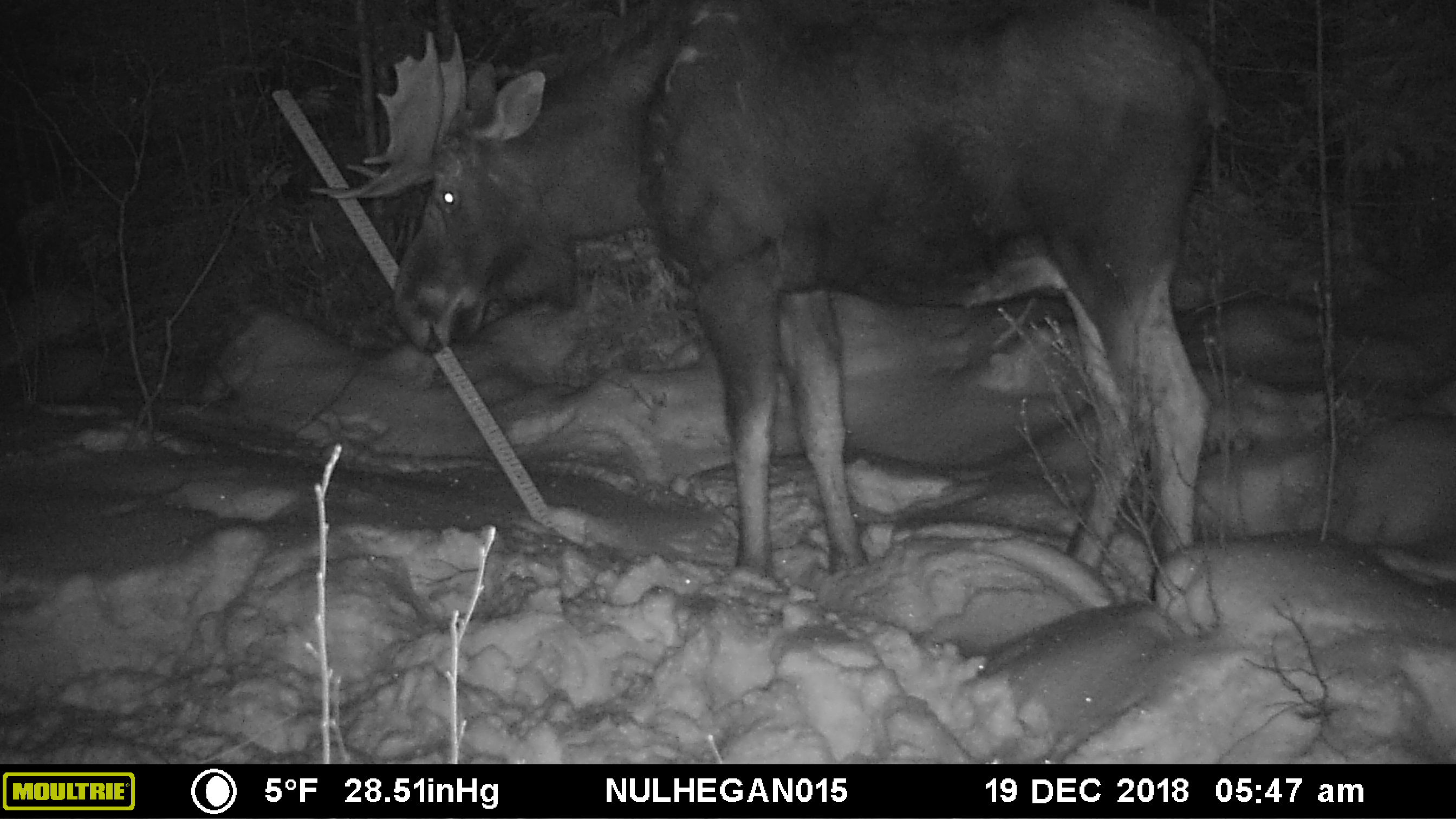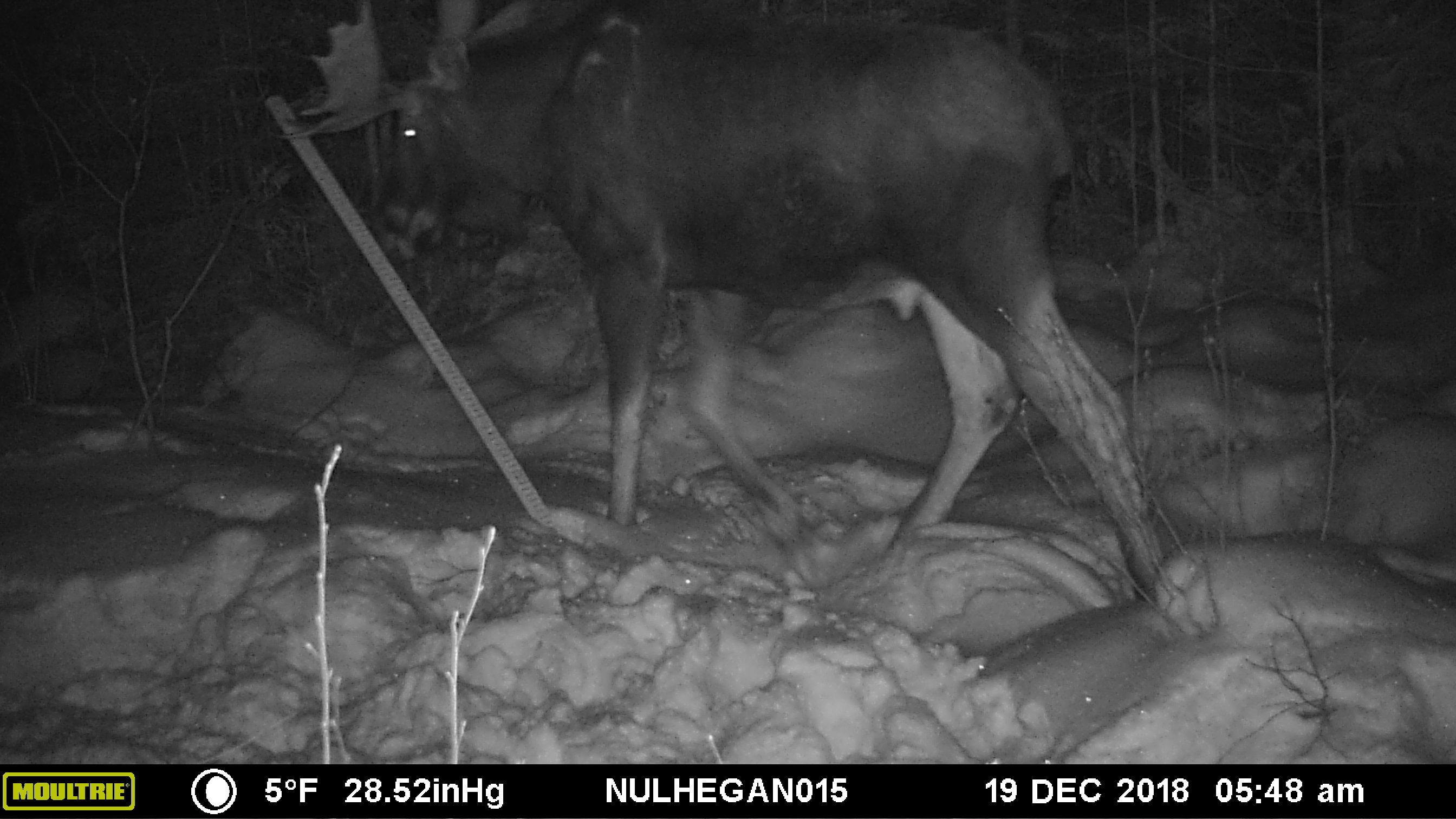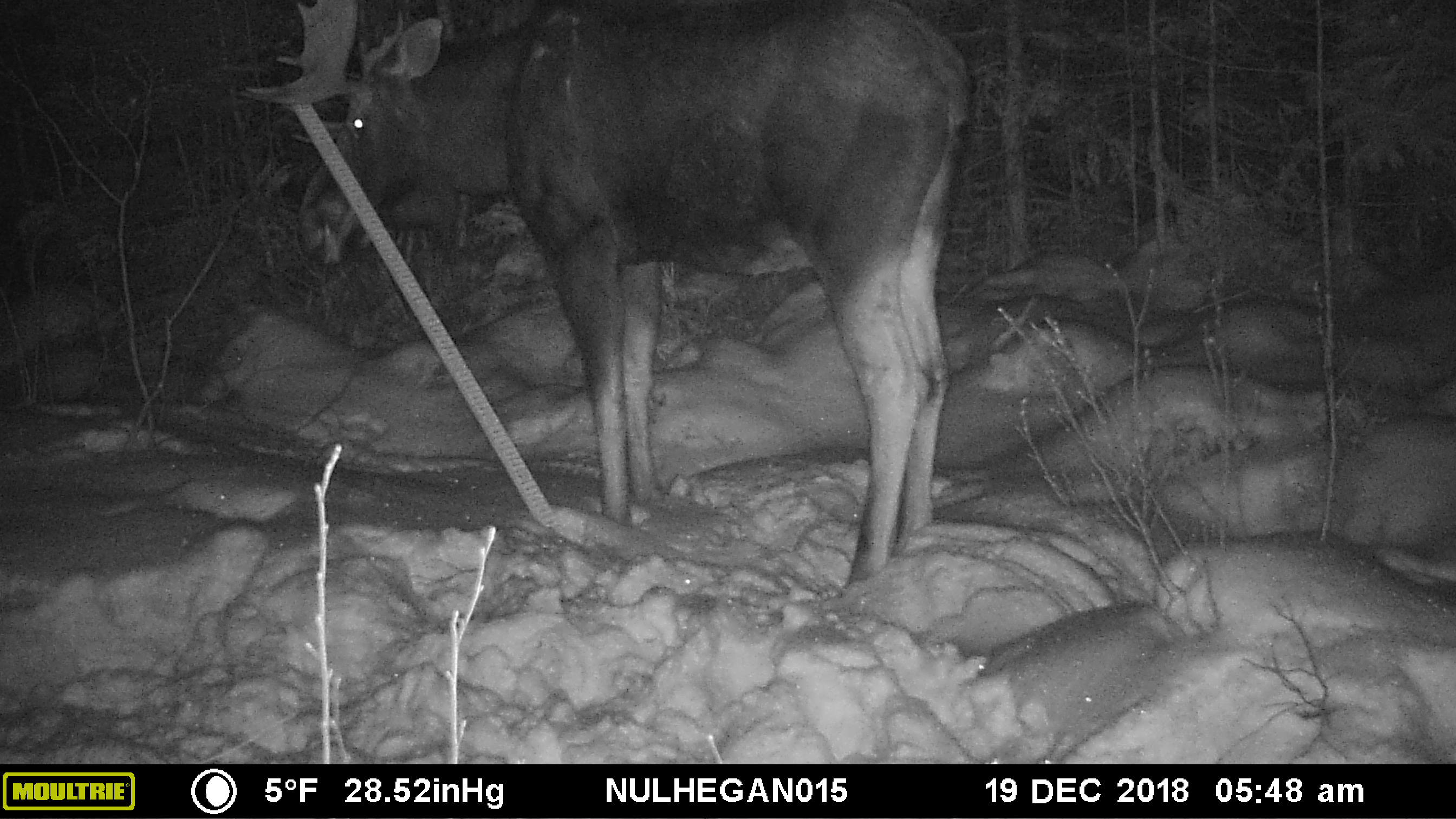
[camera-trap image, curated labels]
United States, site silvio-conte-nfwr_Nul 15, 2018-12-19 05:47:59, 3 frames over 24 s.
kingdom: Animalia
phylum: Chordata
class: Mammalia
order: Artiodactyla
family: Cervidae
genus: Alces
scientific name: Alces alces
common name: moose